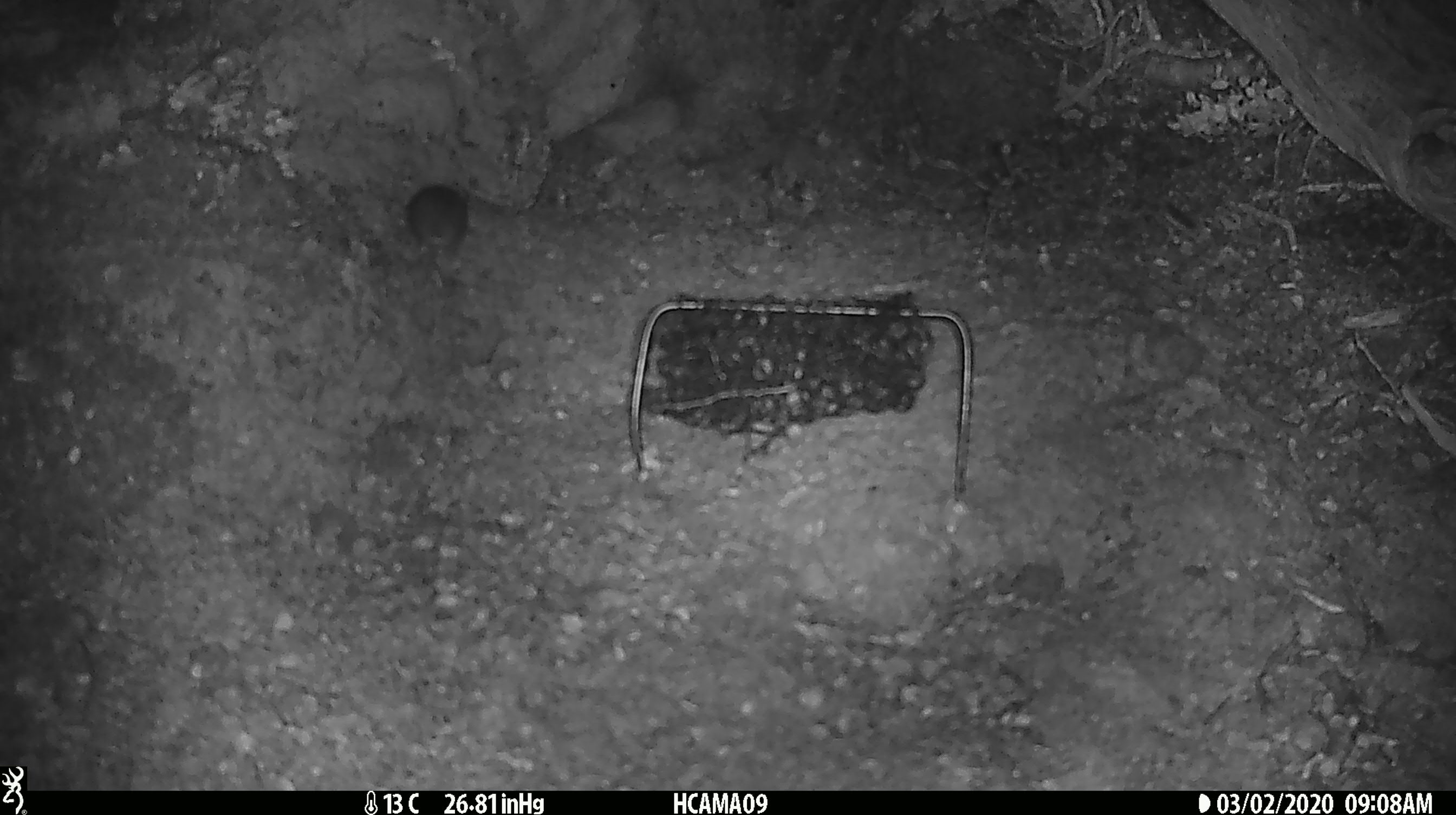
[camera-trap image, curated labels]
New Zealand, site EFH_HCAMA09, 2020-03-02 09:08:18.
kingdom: Animalia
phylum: Chordata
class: Mammalia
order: Rodentia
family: Muridae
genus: Mus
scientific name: Mus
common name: mouse